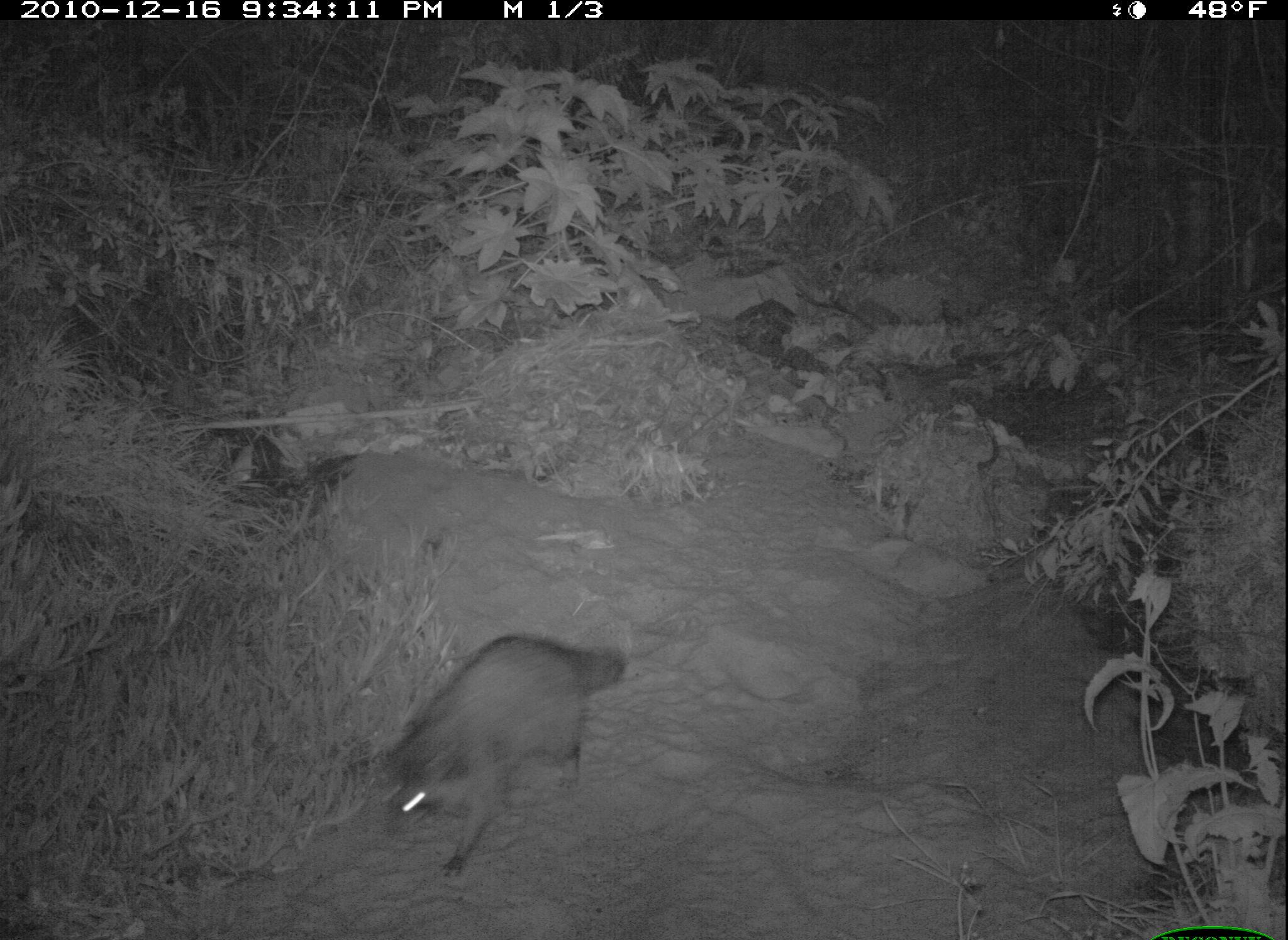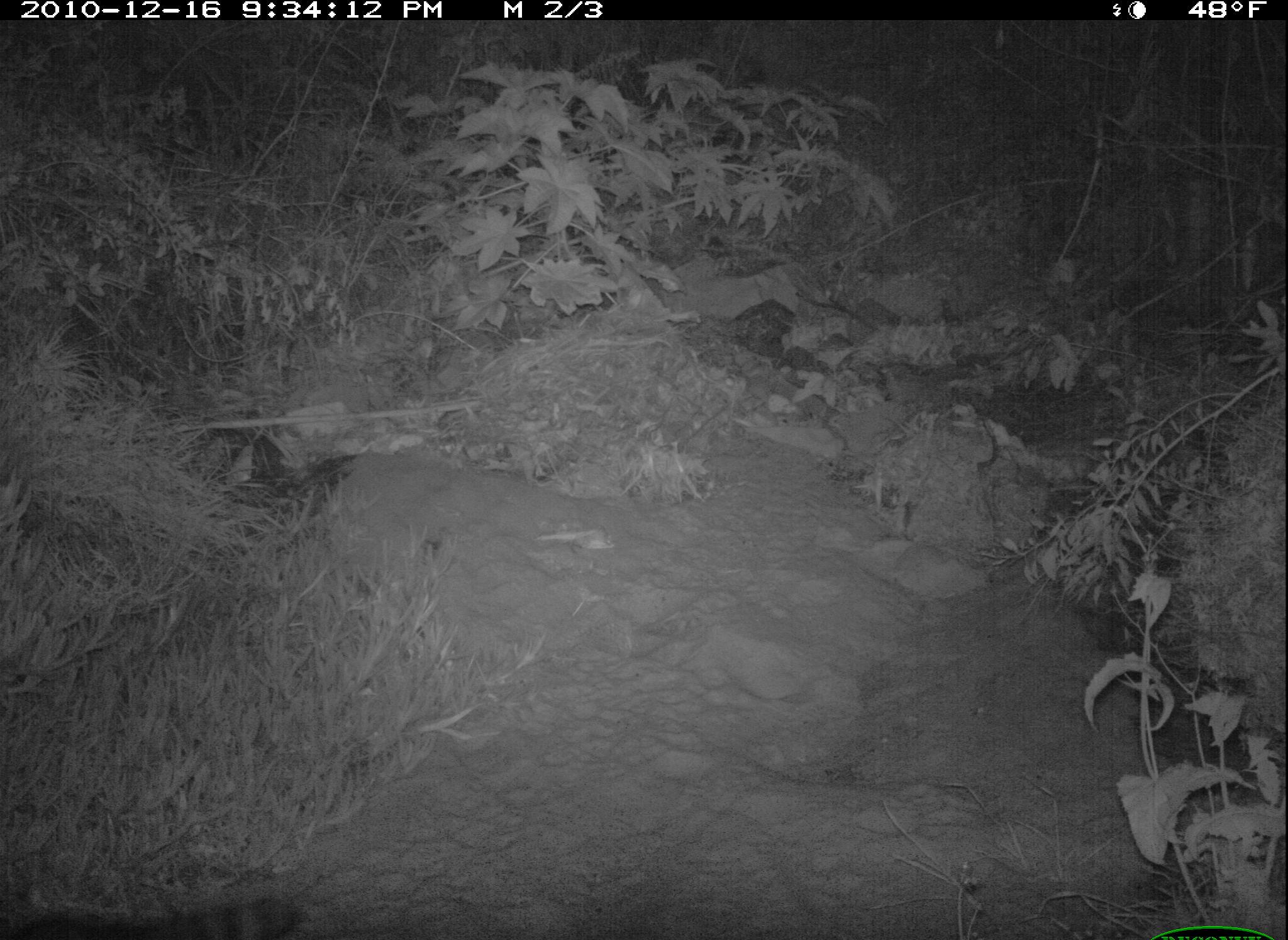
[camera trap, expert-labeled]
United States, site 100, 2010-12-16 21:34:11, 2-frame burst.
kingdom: Animalia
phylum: Chordata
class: Mammalia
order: Carnivora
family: Procyonidae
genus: Procyon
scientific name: Procyon lotor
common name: raccoon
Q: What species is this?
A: Raccoon (Procyon lotor).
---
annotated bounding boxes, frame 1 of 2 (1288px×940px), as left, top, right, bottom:
raccoon: 361, 633, 628, 883